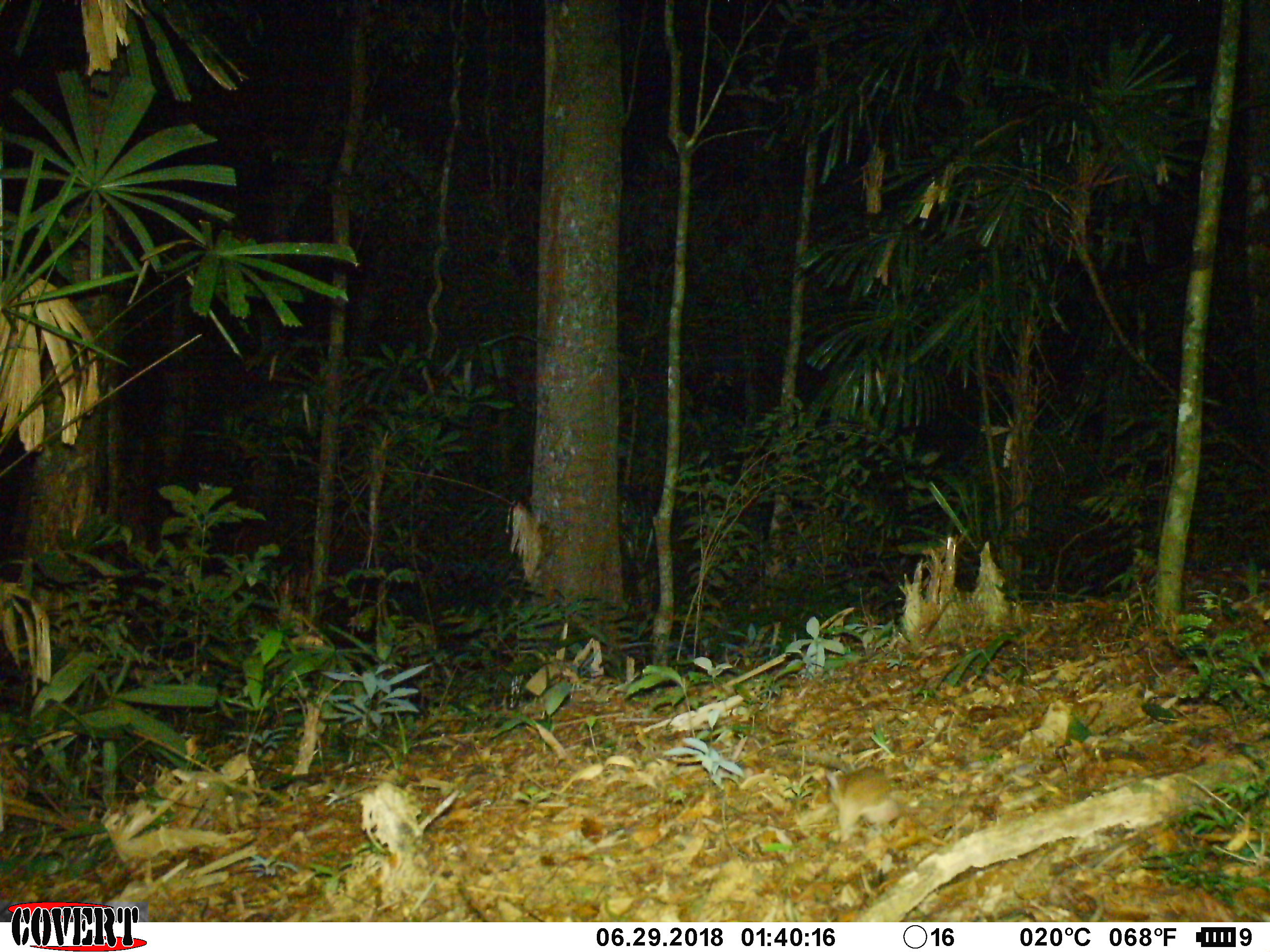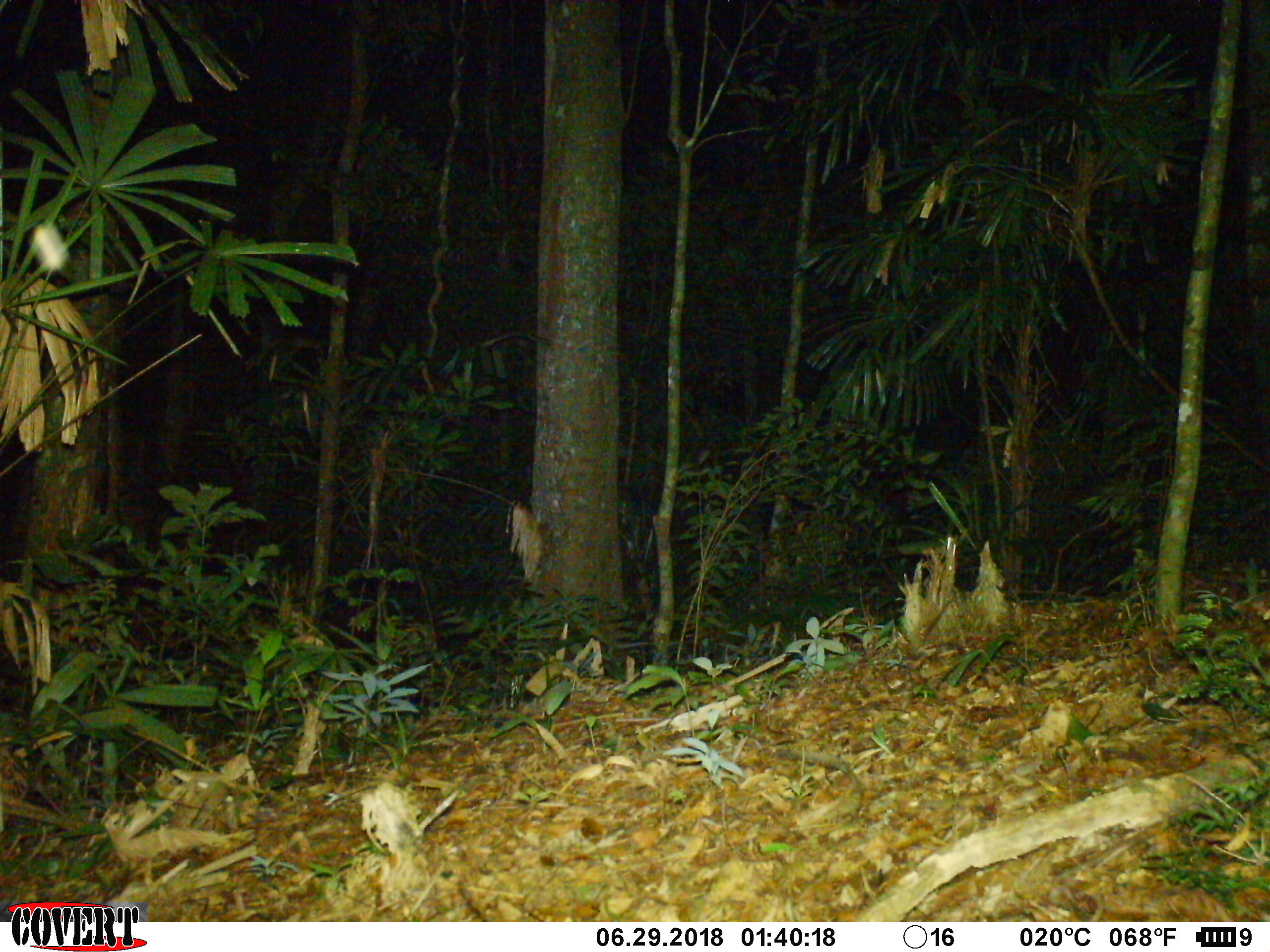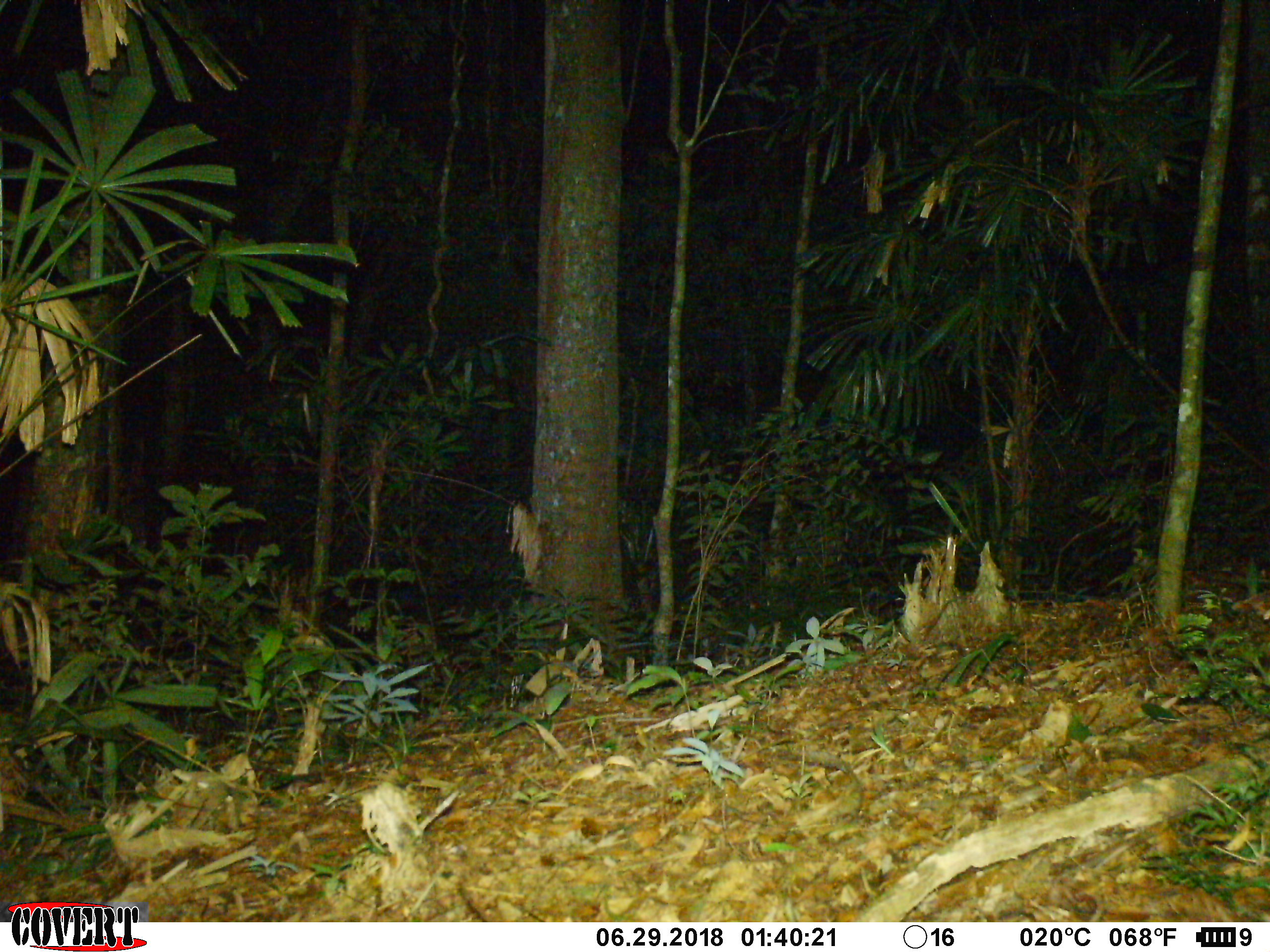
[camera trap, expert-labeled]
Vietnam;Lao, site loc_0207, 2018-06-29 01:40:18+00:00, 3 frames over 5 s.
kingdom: Animalia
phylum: Chordata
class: Mammalia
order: Rodentia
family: Muridae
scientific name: Muridae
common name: old-world mice and rats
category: unidentified murid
Unidentified murid (old-world mice and rats) (Muridae). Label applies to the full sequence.